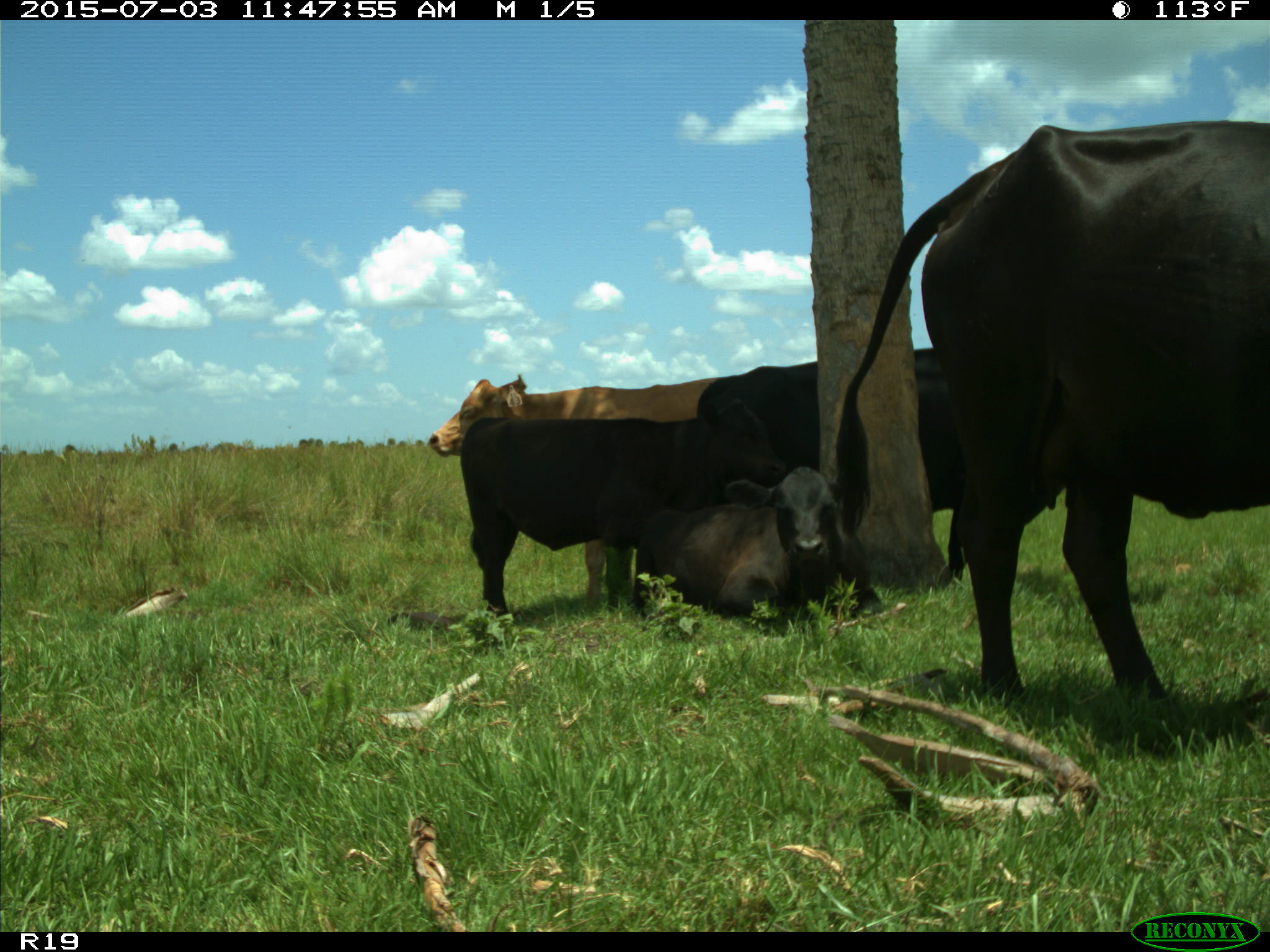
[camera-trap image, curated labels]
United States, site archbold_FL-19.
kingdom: Animalia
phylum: Chordata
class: Mammalia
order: Artiodactyla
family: Bovidae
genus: Bos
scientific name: Bos taurus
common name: domestic cow